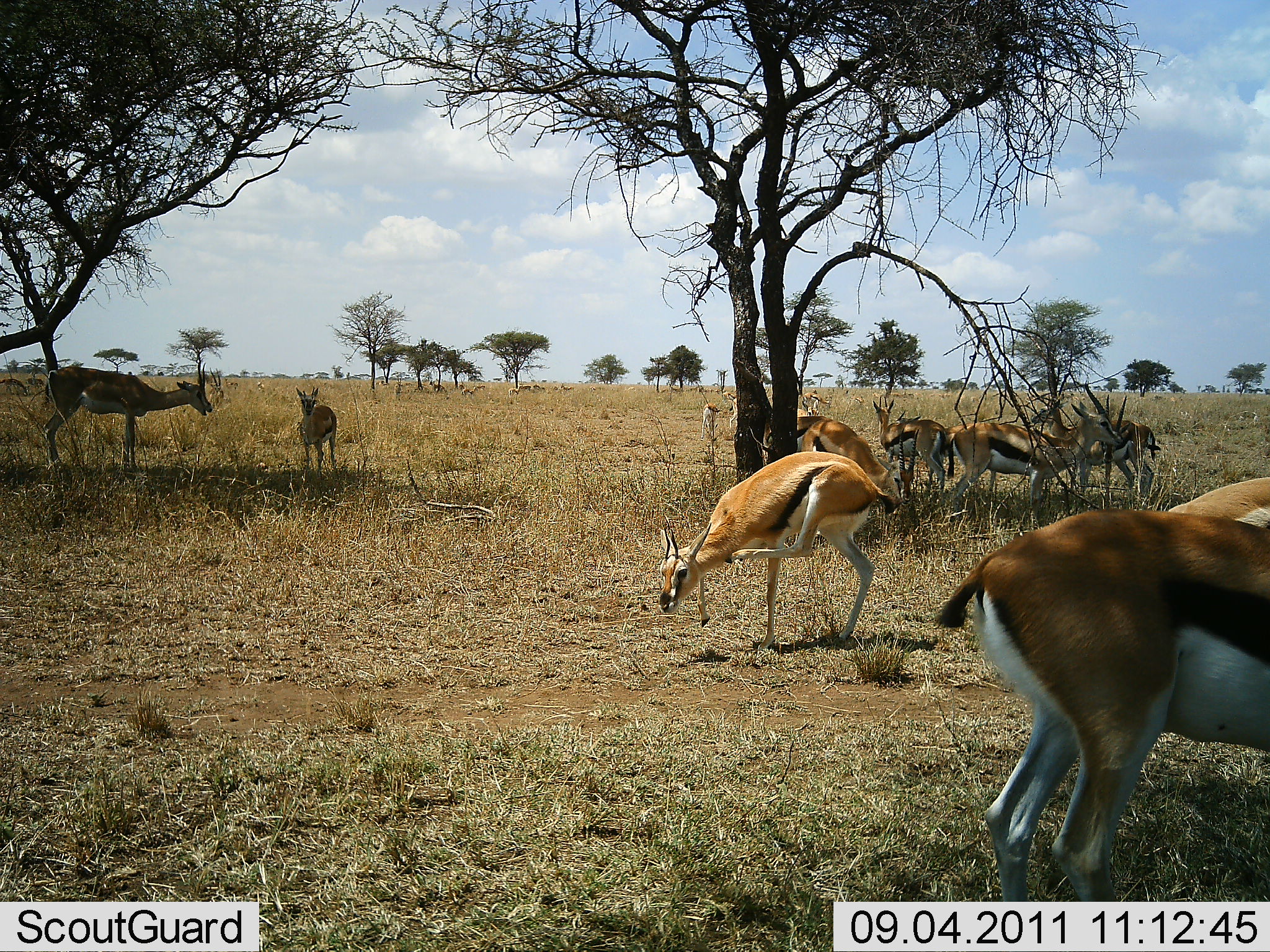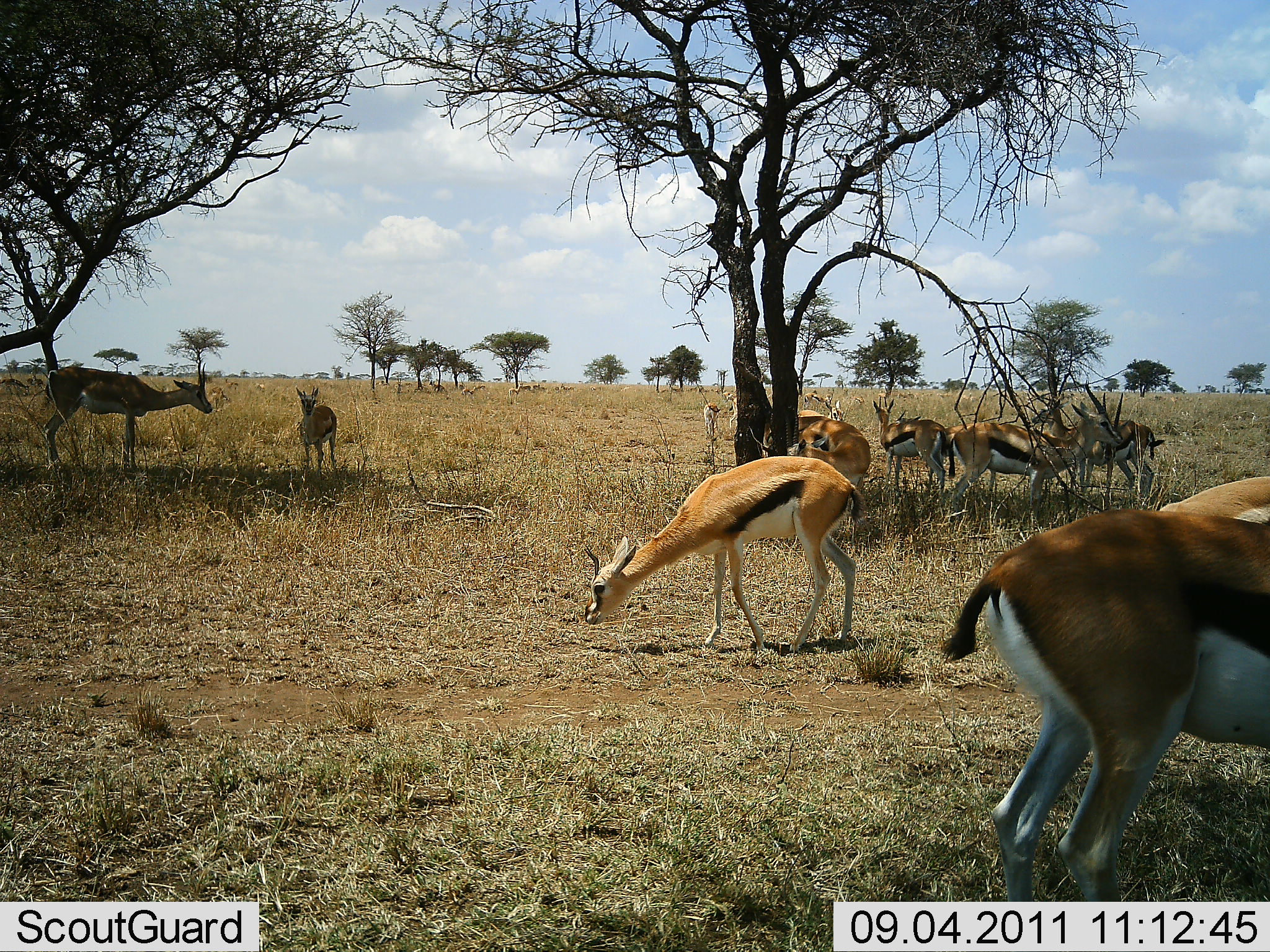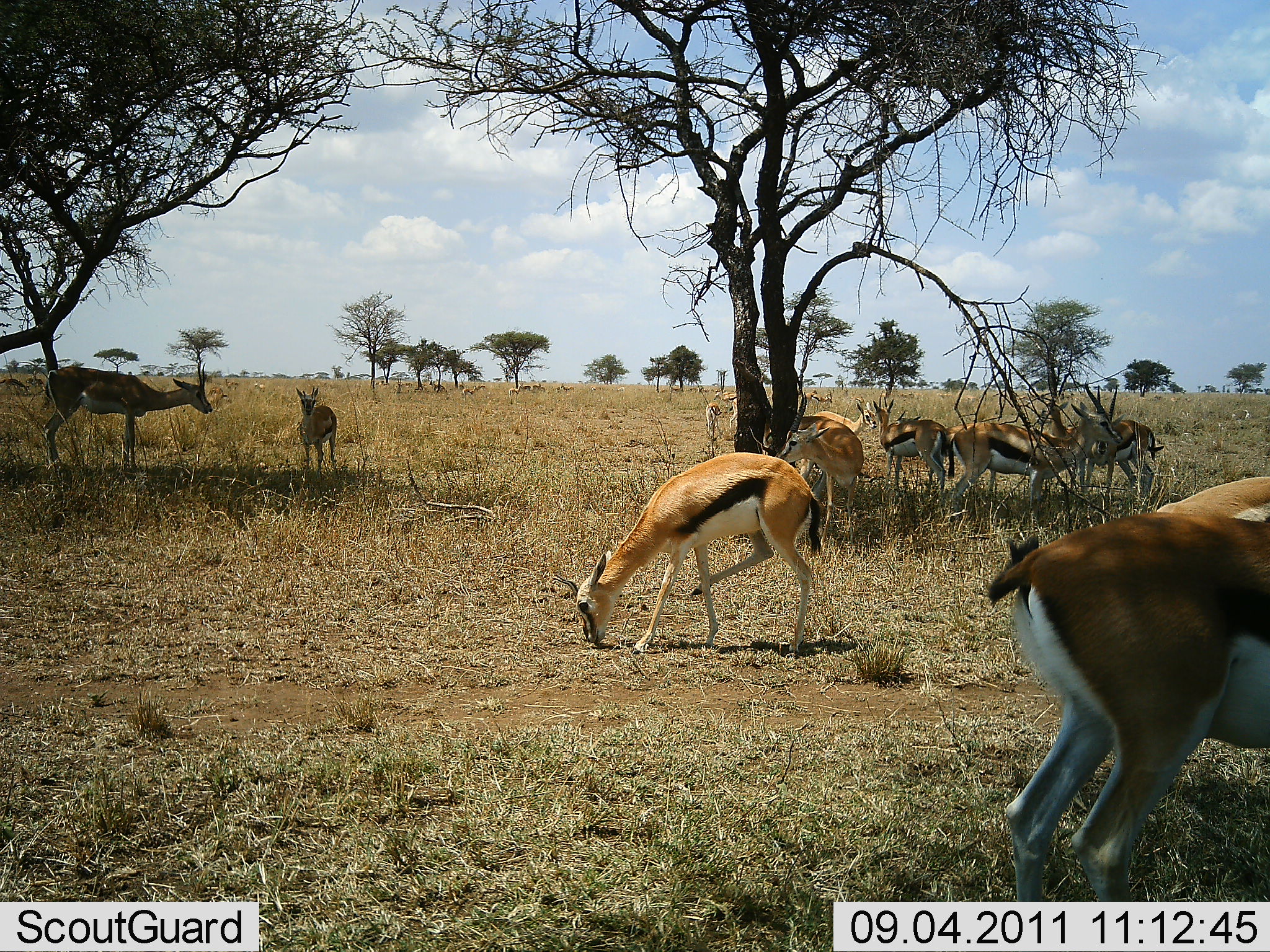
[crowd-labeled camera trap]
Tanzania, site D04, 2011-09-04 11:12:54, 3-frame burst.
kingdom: Animalia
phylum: Chordata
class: Mammalia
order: Artiodactyla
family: Bovidae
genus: Eudorcas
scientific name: Eudorcas thomsonii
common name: thomson's gazelle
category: gazellethomsons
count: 11-50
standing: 81%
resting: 12%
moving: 38%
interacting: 6%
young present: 19%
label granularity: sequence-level